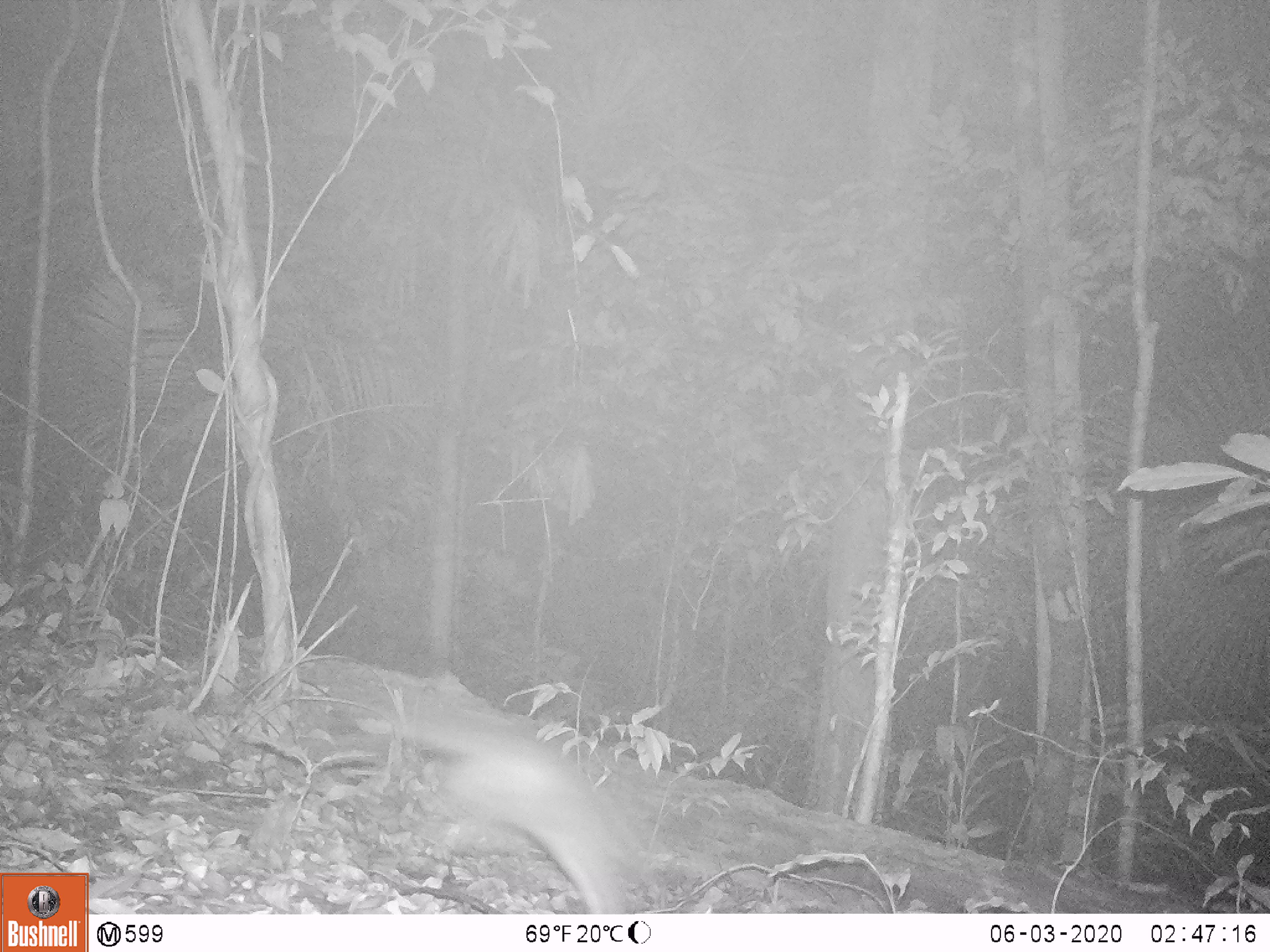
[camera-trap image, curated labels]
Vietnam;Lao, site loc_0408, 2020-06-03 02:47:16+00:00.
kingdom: Animalia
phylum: Chordata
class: Mammalia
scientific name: Mammalia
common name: mammal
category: unidentified small mammal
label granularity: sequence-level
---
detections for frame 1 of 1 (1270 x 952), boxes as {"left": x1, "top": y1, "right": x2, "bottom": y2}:
unidentified small mammal: {"left": 350, "top": 699, "right": 668, "bottom": 912}